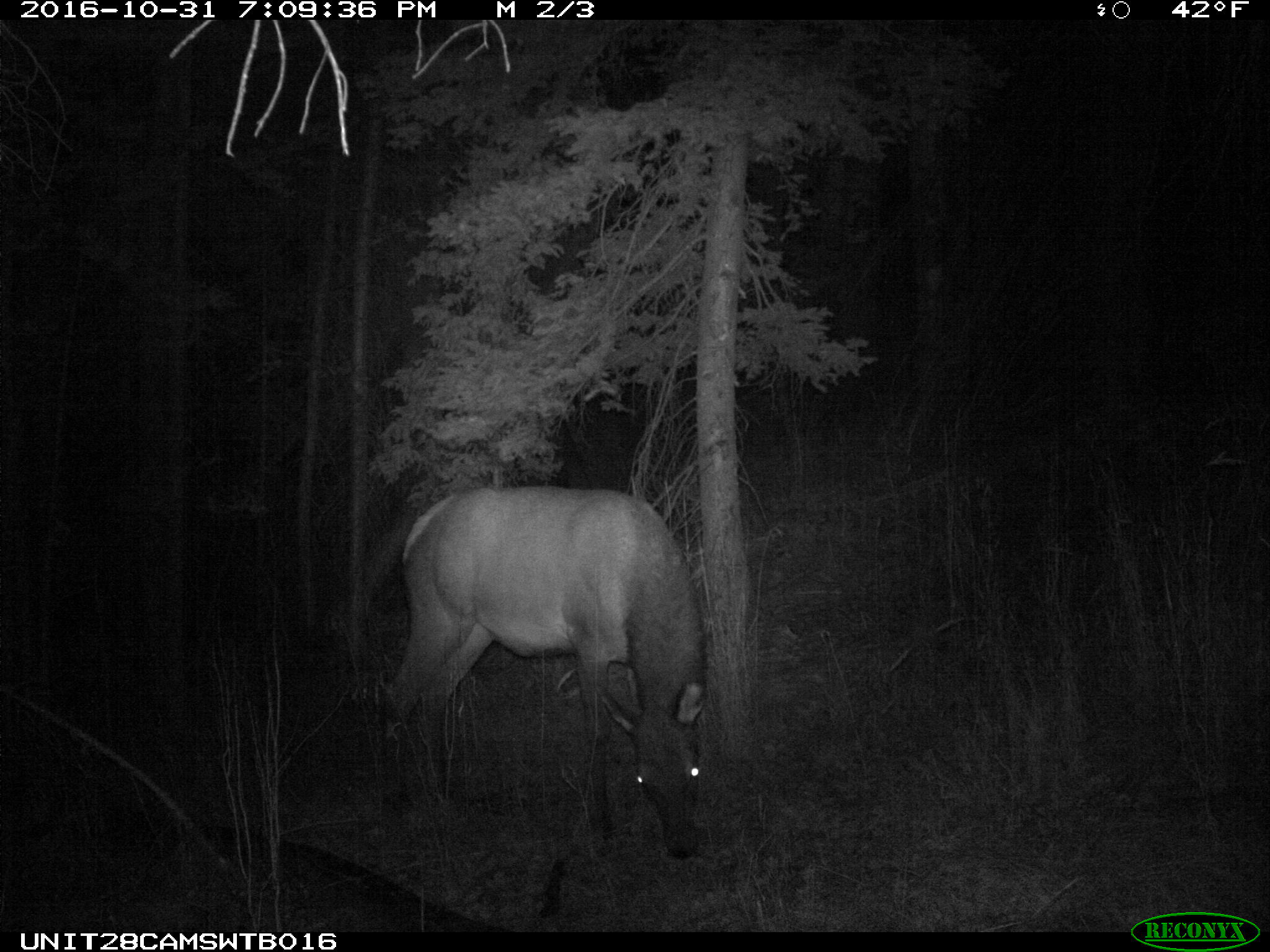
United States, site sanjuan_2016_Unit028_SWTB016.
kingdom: Animalia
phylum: Chordata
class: Mammalia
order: Artiodactyla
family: Cervidae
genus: Cervus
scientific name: Cervus elaphus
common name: red deer